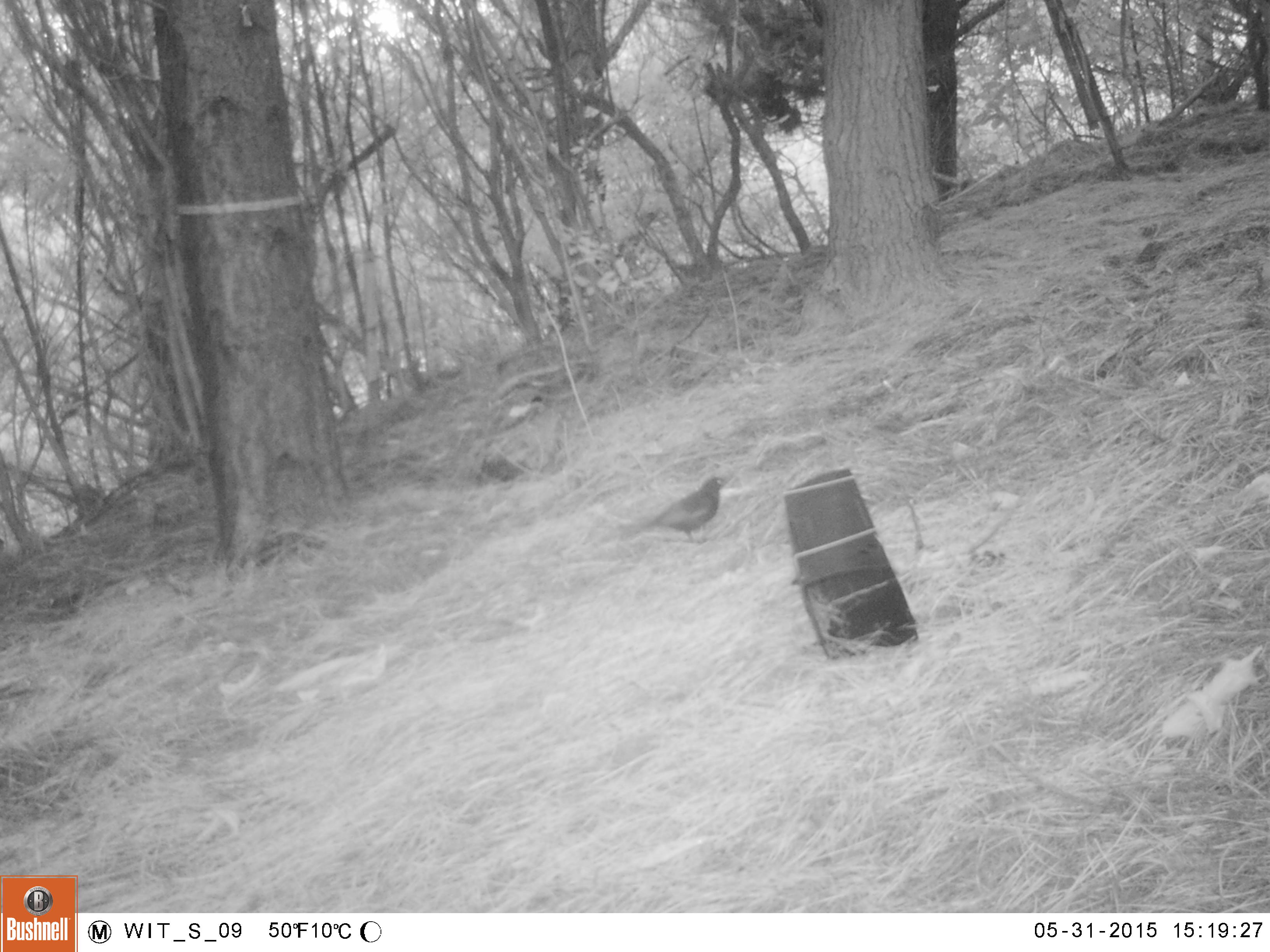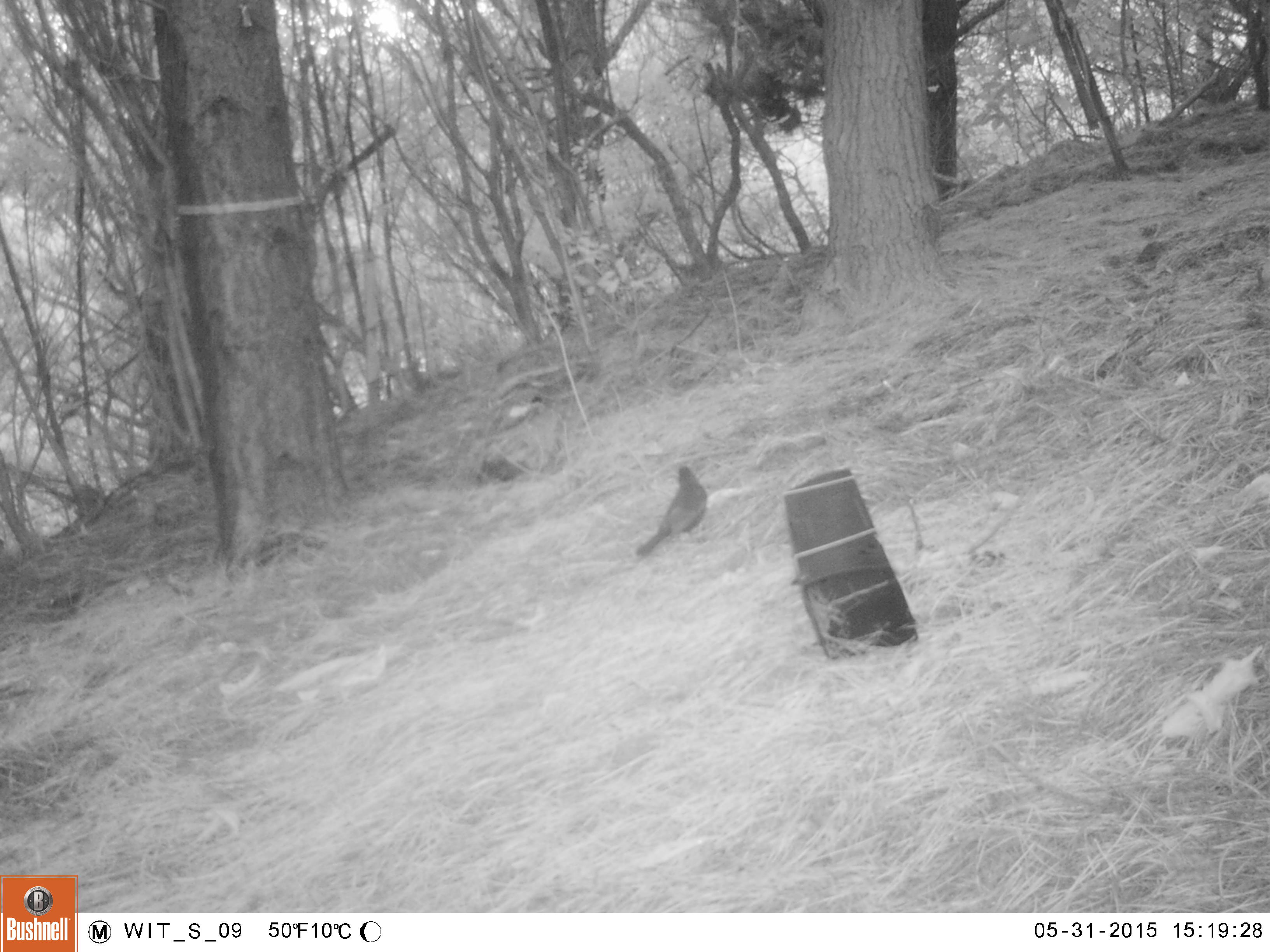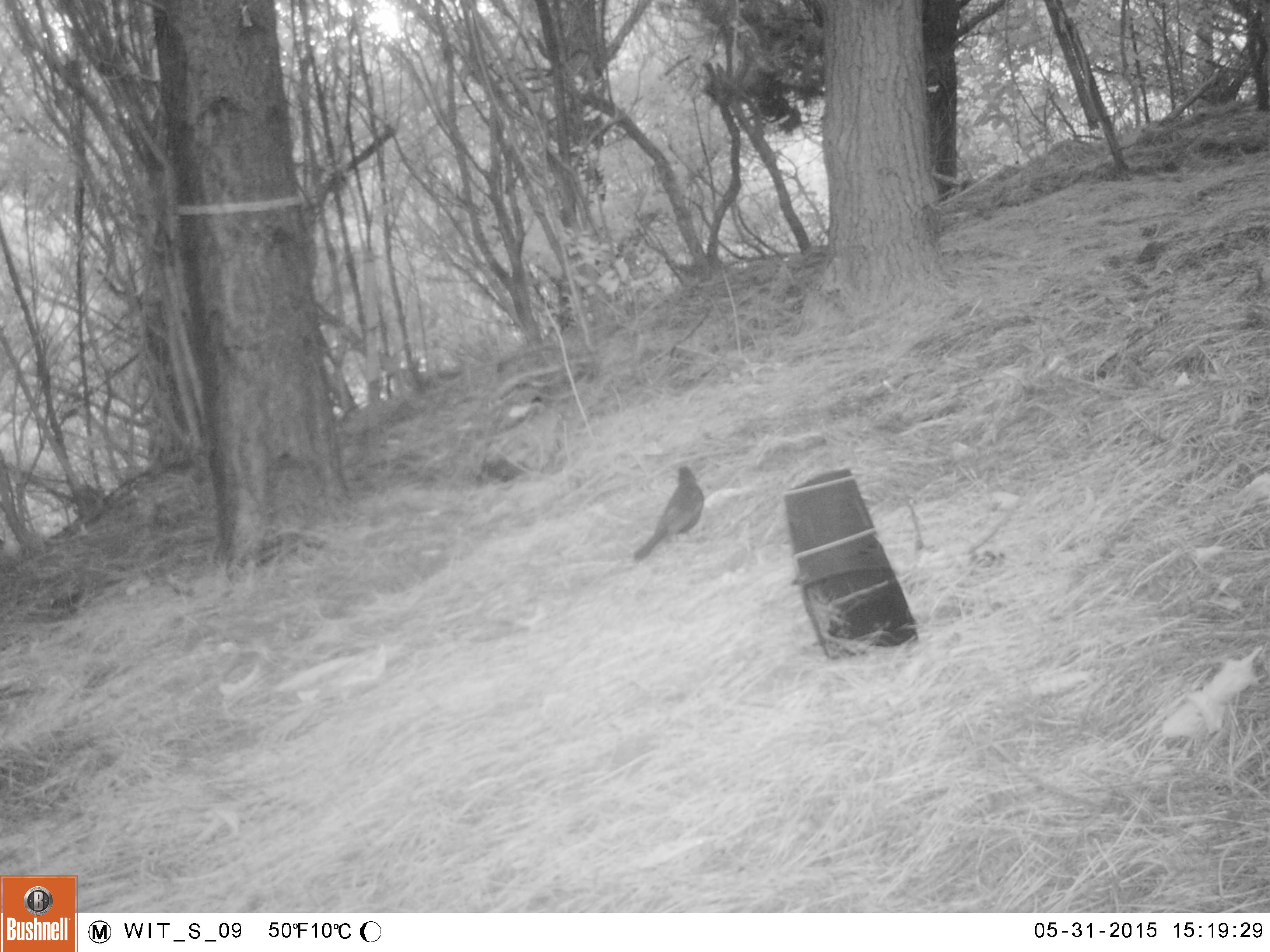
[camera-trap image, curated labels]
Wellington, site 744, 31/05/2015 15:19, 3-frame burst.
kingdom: Animalia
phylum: Chordata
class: Aves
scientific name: Aves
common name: bird